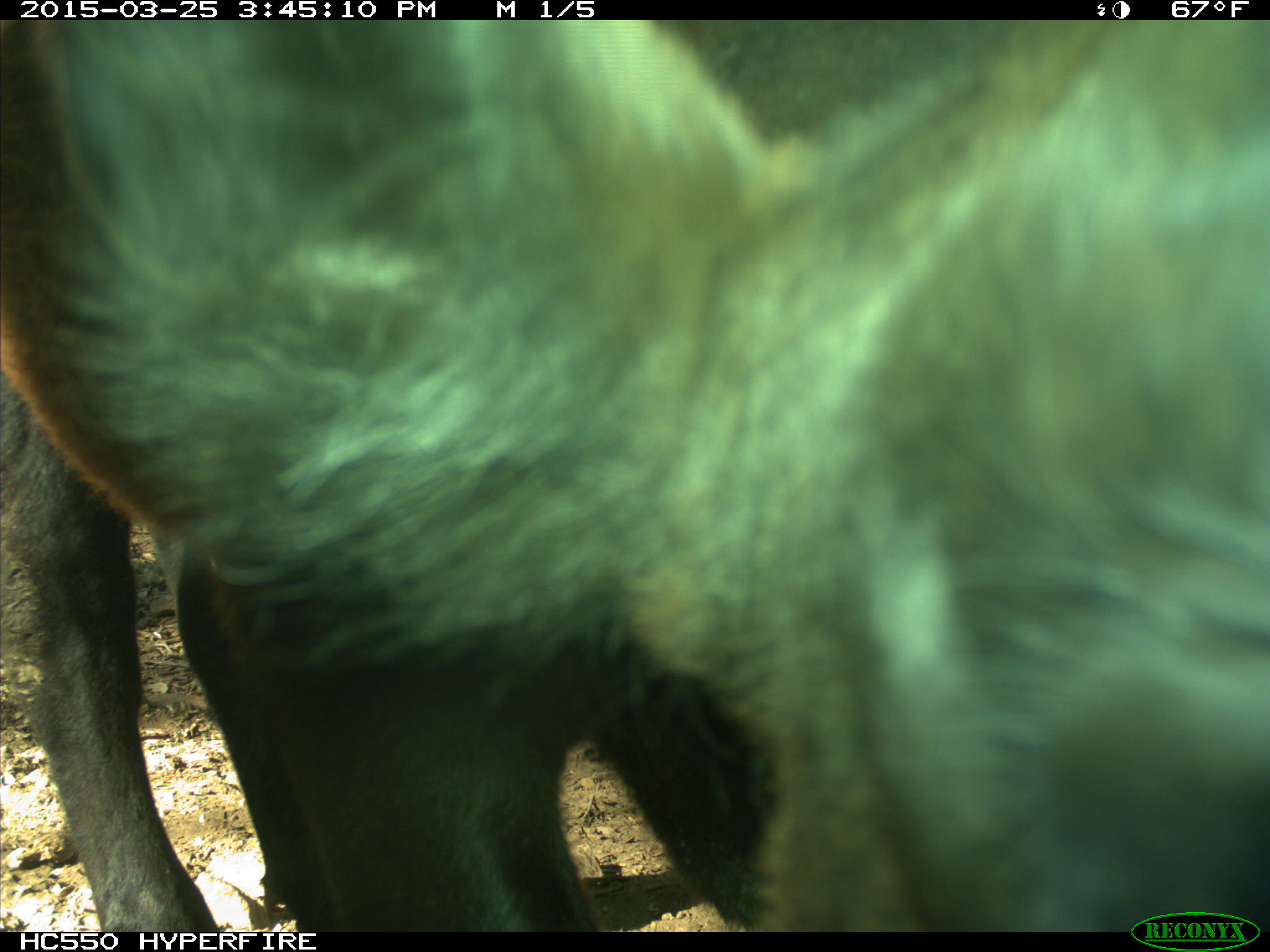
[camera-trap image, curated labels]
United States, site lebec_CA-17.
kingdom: Animalia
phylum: Chordata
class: Mammalia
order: Artiodactyla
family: Bovidae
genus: Bos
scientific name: Bos taurus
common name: domestic cow